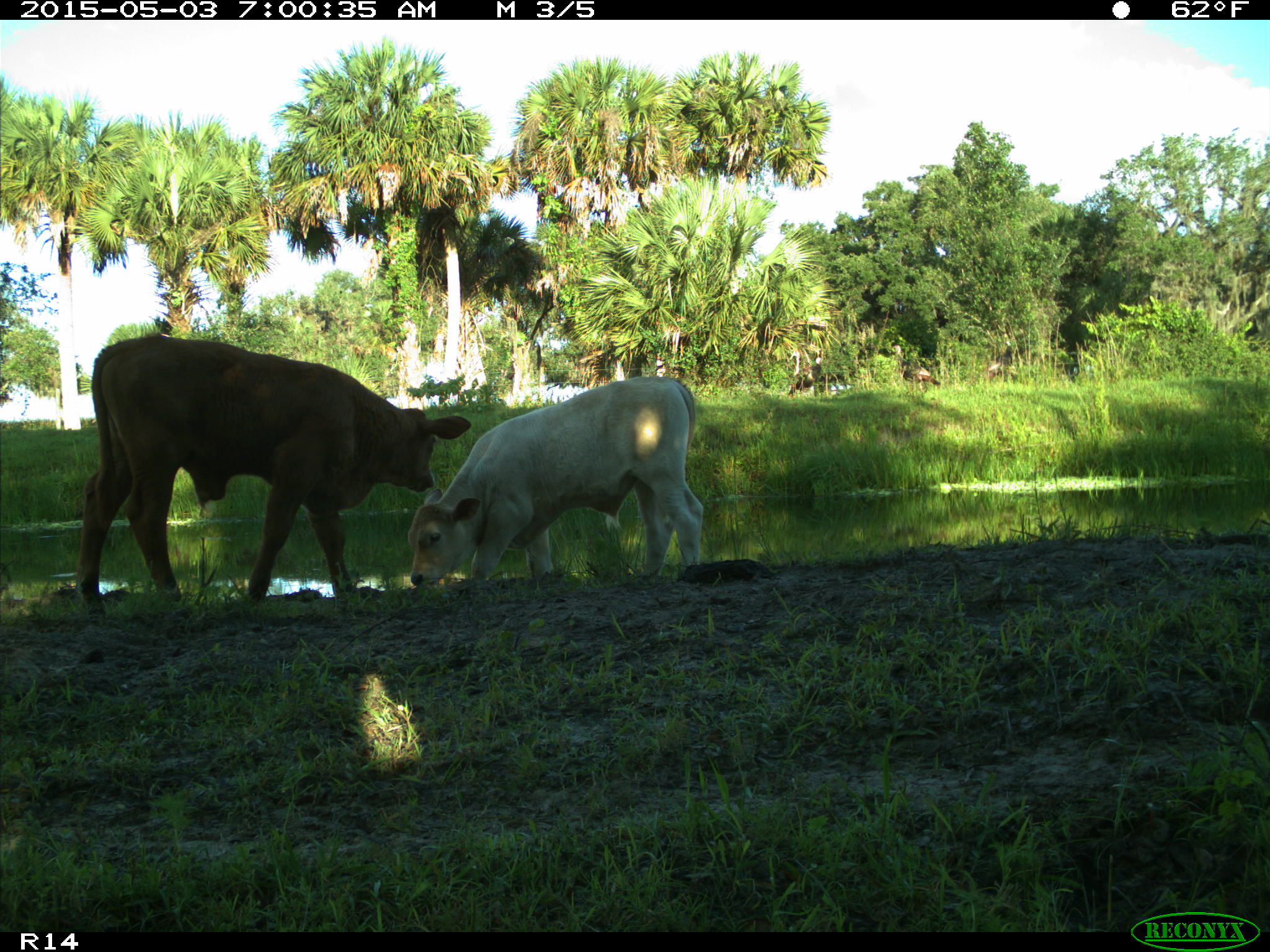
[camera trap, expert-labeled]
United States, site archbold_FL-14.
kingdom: Animalia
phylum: Chordata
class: Mammalia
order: Artiodactyla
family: Bovidae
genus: Bos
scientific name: Bos taurus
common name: domestic cow